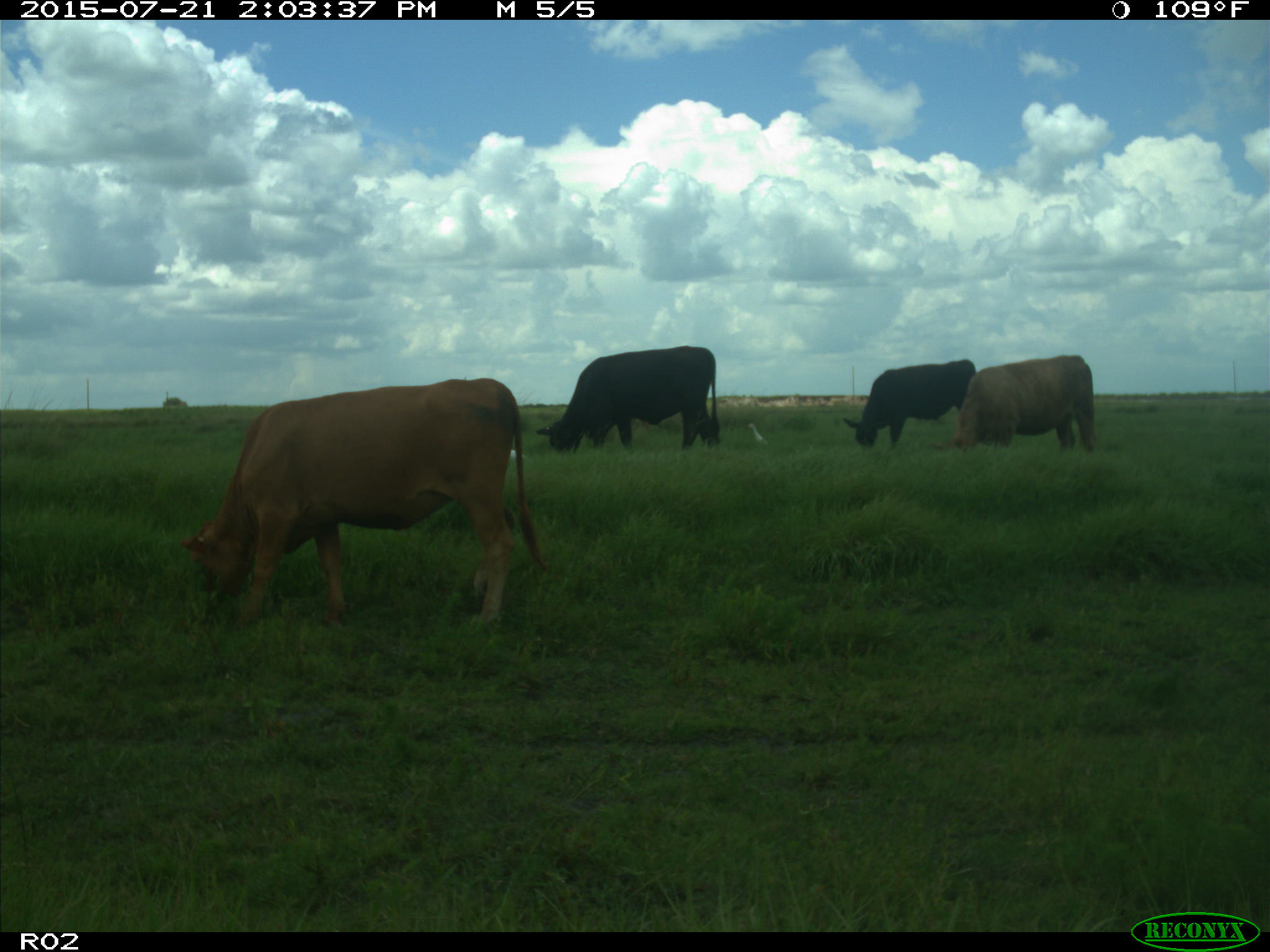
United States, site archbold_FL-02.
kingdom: Animalia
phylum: Chordata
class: Mammalia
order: Artiodactyla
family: Bovidae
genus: Bos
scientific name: Bos taurus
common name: domestic cow